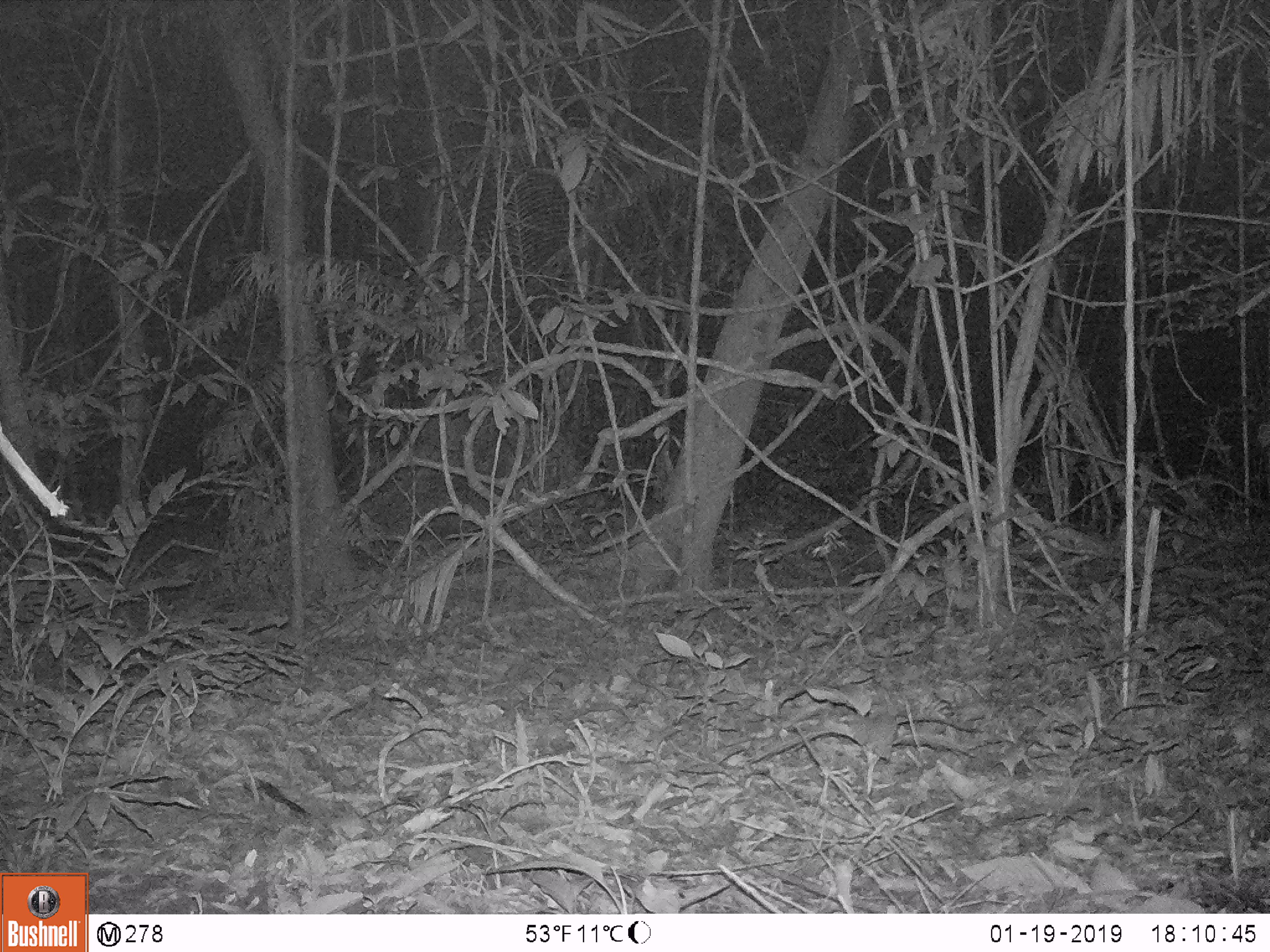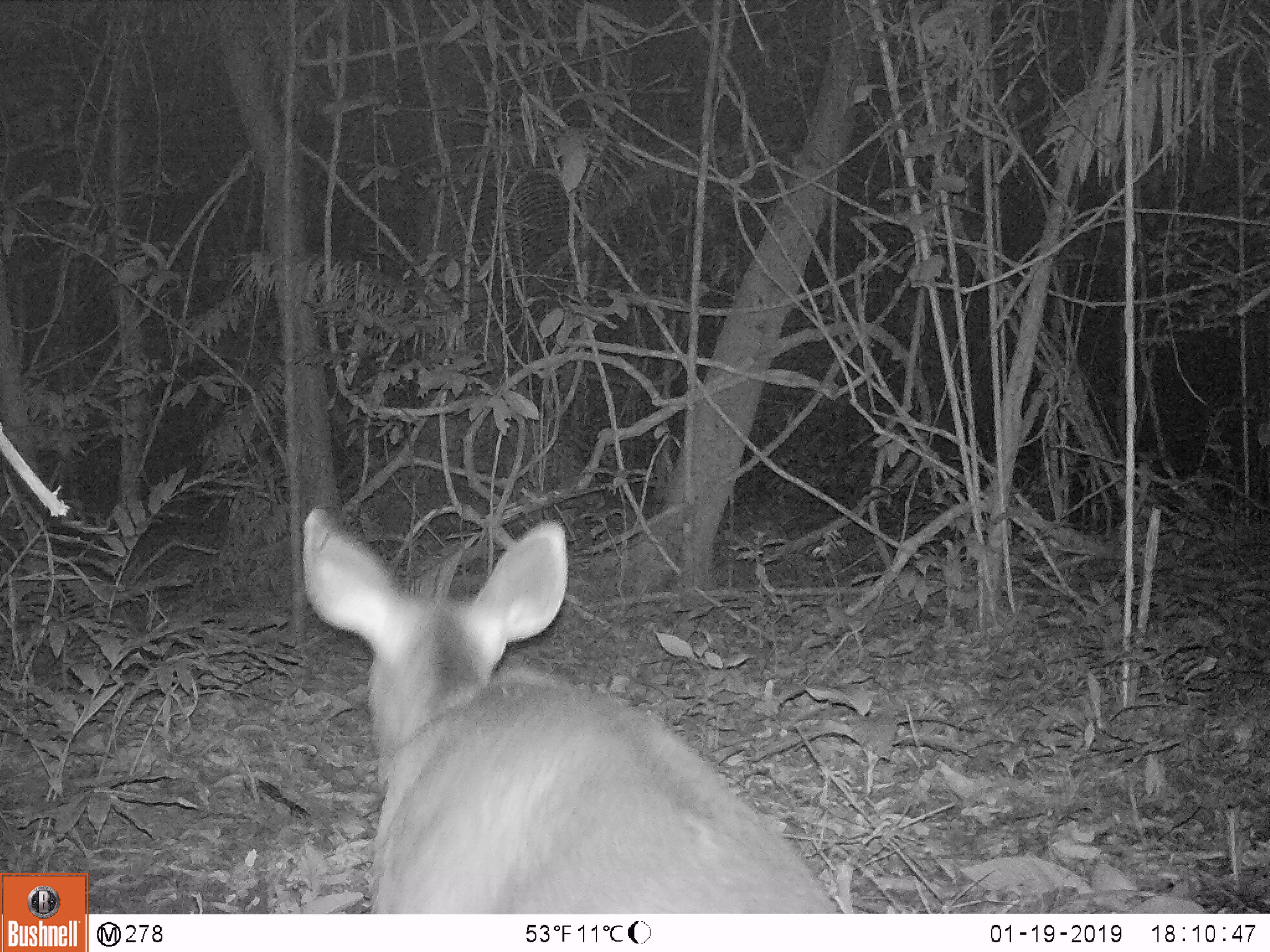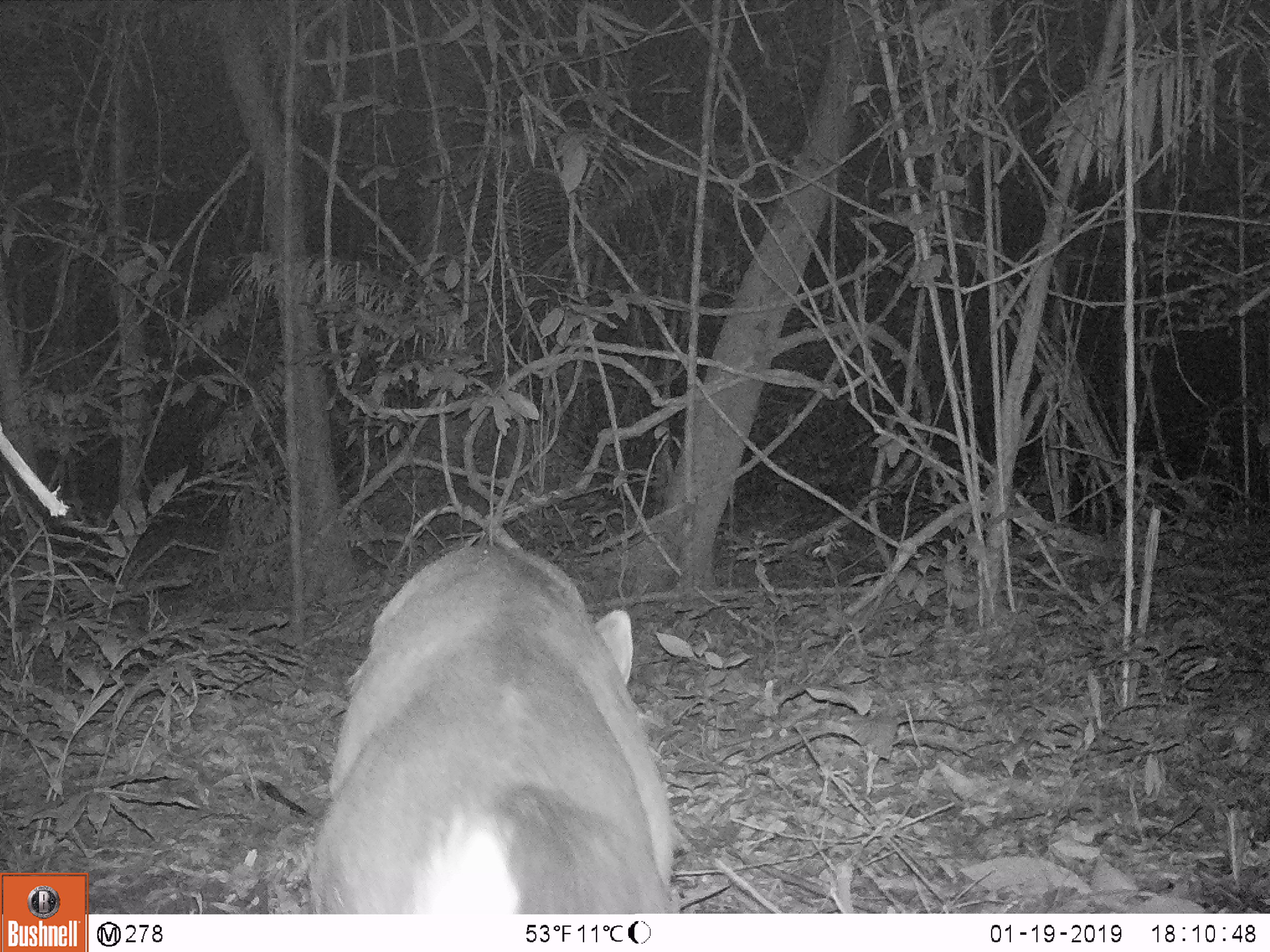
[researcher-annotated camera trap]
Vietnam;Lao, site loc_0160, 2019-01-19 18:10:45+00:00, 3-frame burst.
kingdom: Animalia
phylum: Chordata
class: Mammalia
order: Artiodactyla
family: Cervidae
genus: Rusa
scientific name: Rusa unicolor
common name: sambar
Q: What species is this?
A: Sambar (Rusa unicolor).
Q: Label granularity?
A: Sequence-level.